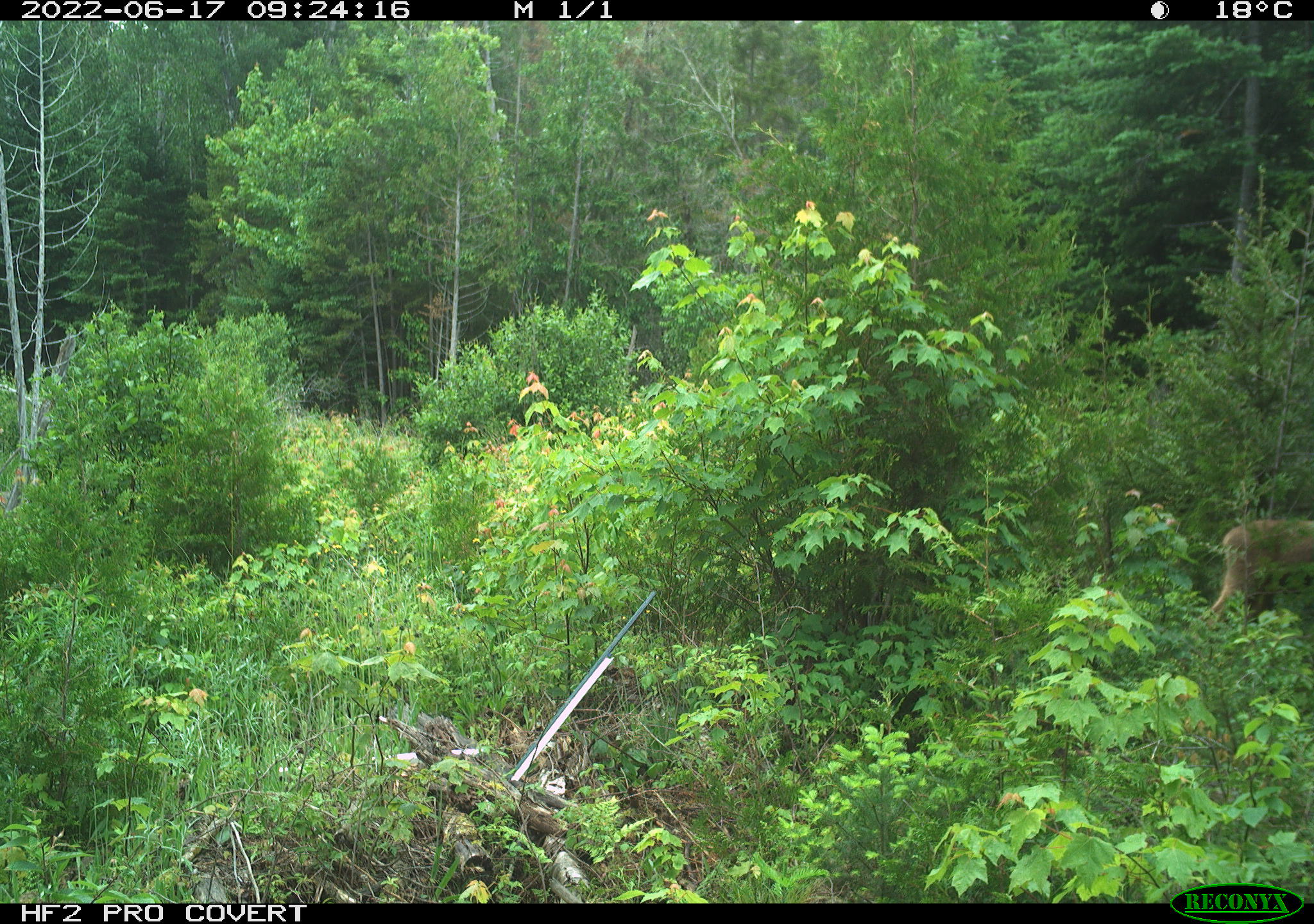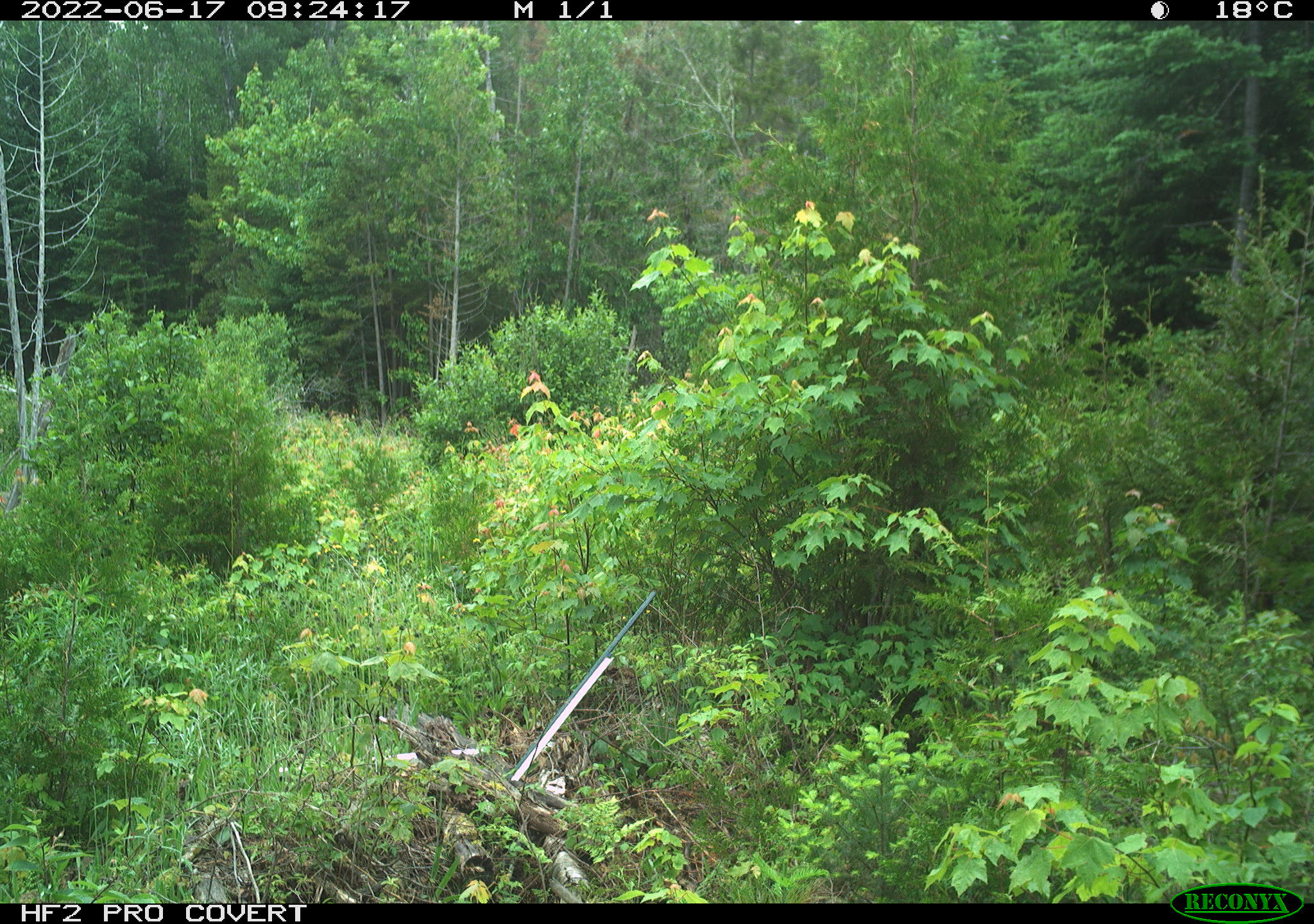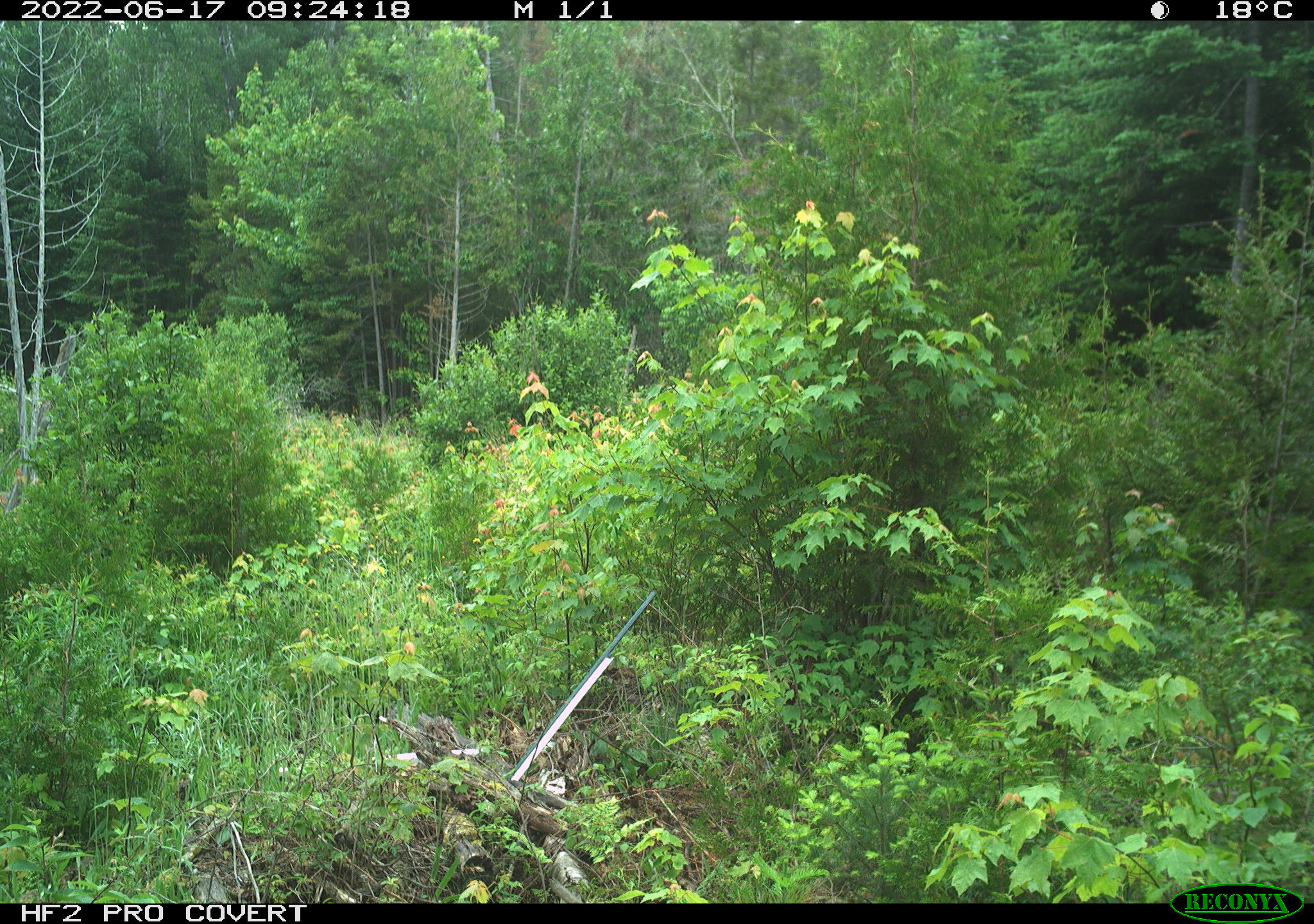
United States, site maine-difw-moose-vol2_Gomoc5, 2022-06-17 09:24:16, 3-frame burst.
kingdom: Animalia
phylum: Chordata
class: Mammalia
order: Artiodactyla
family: Cervidae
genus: Alces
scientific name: Alces alces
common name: moose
Moose (Alces alces).